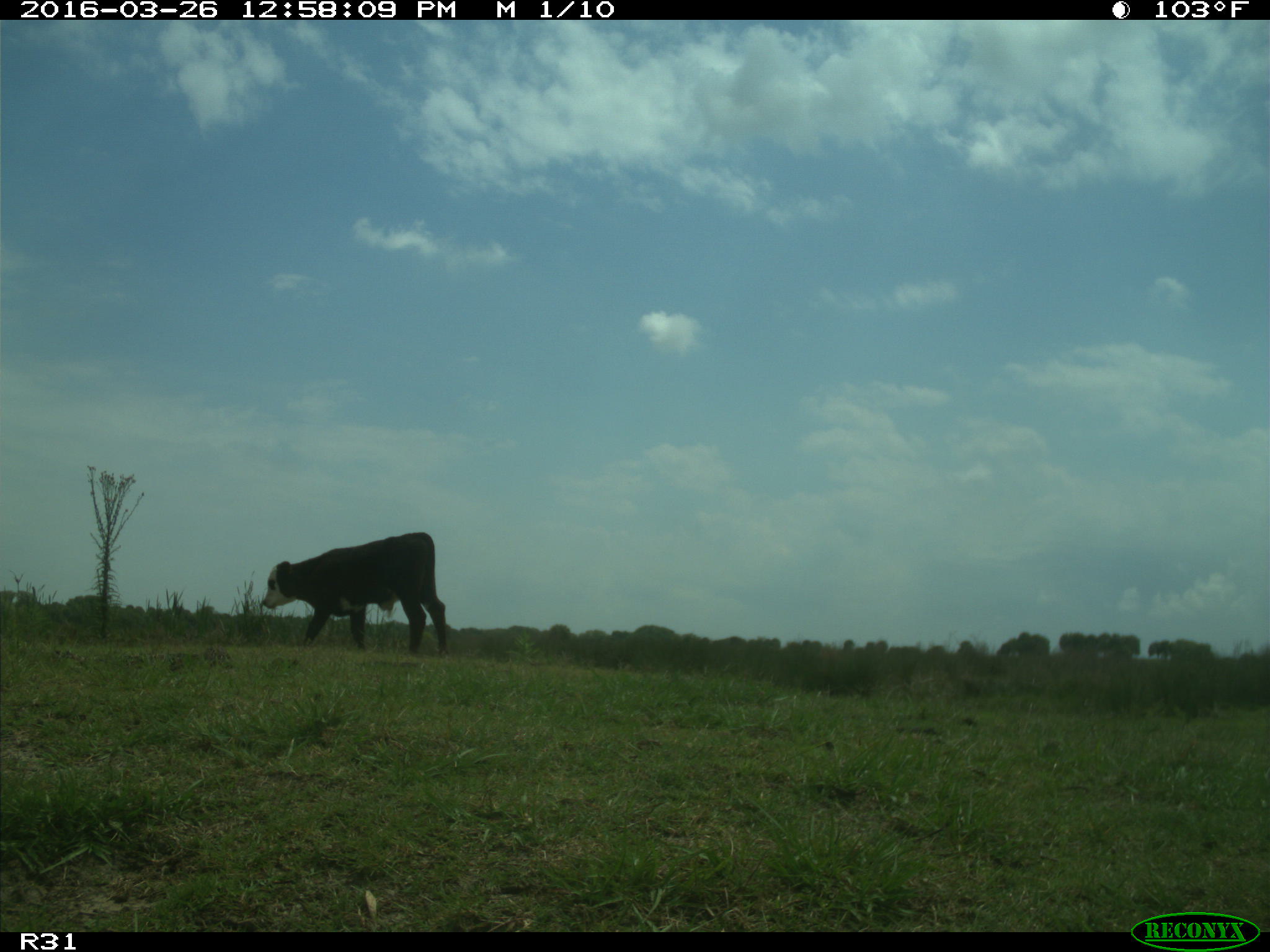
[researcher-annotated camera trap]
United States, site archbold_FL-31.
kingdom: Animalia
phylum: Chordata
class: Mammalia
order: Artiodactyla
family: Bovidae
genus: Bos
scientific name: Bos taurus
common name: domestic cow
Bos taurus (domestic cow).